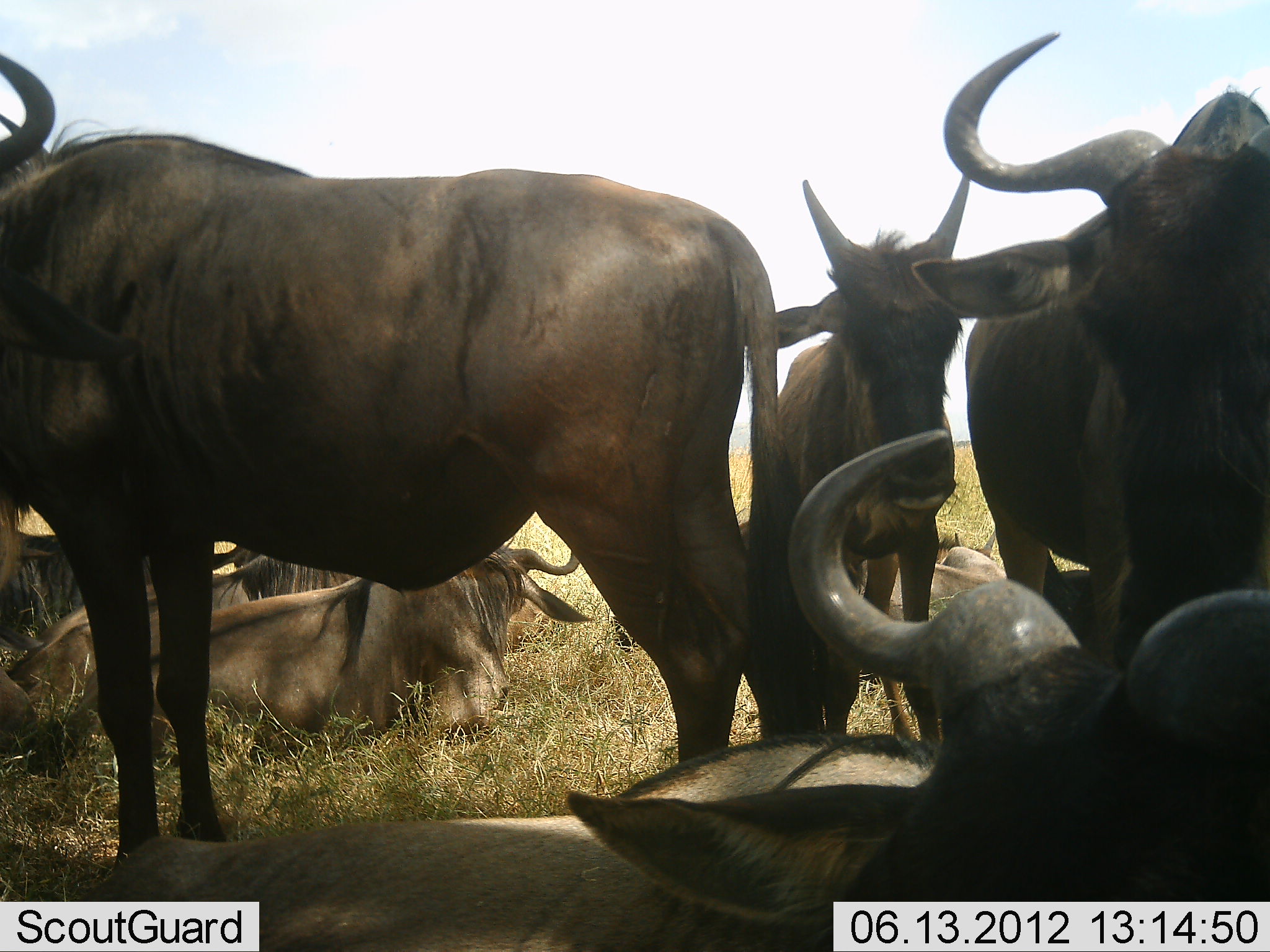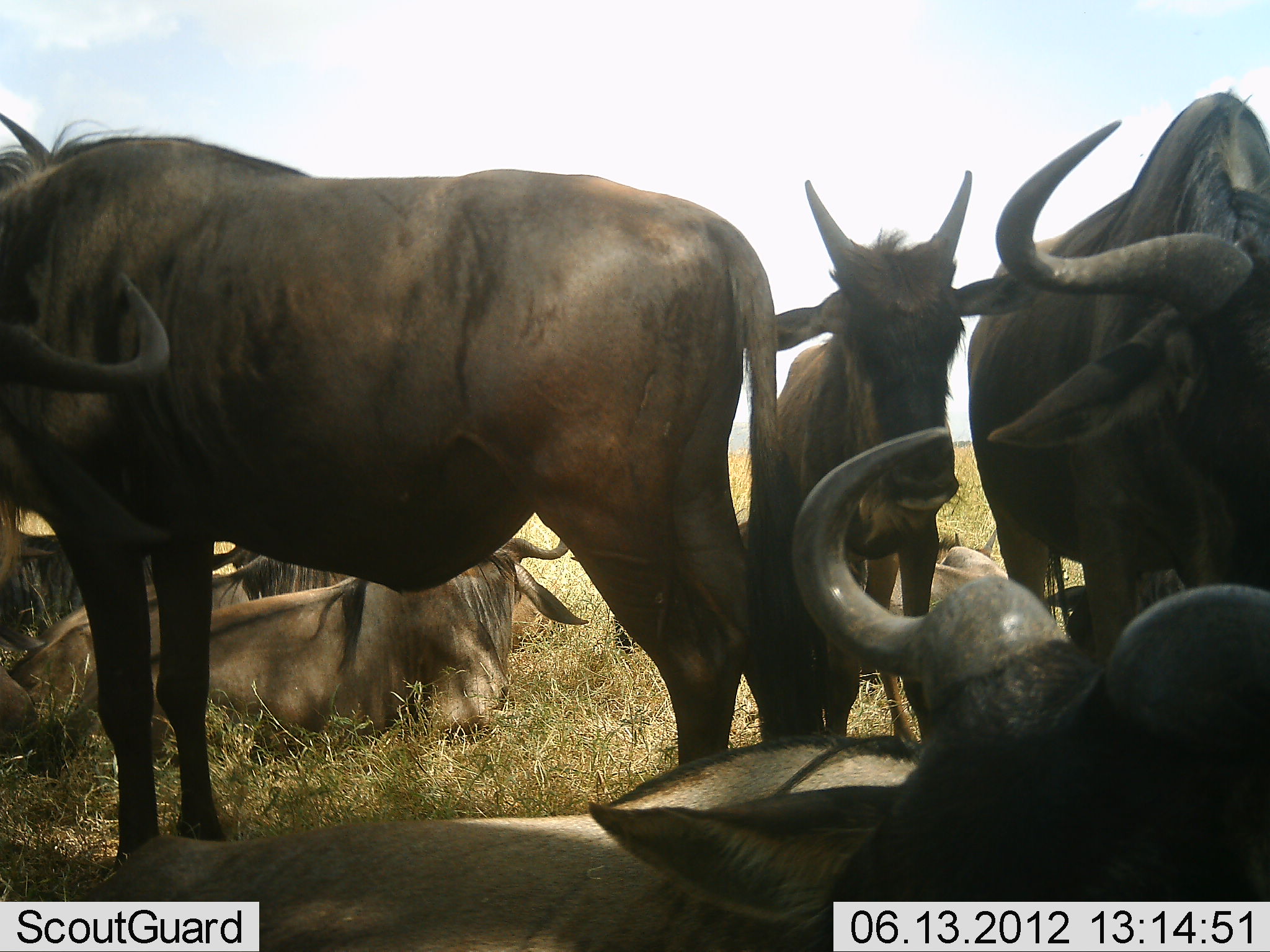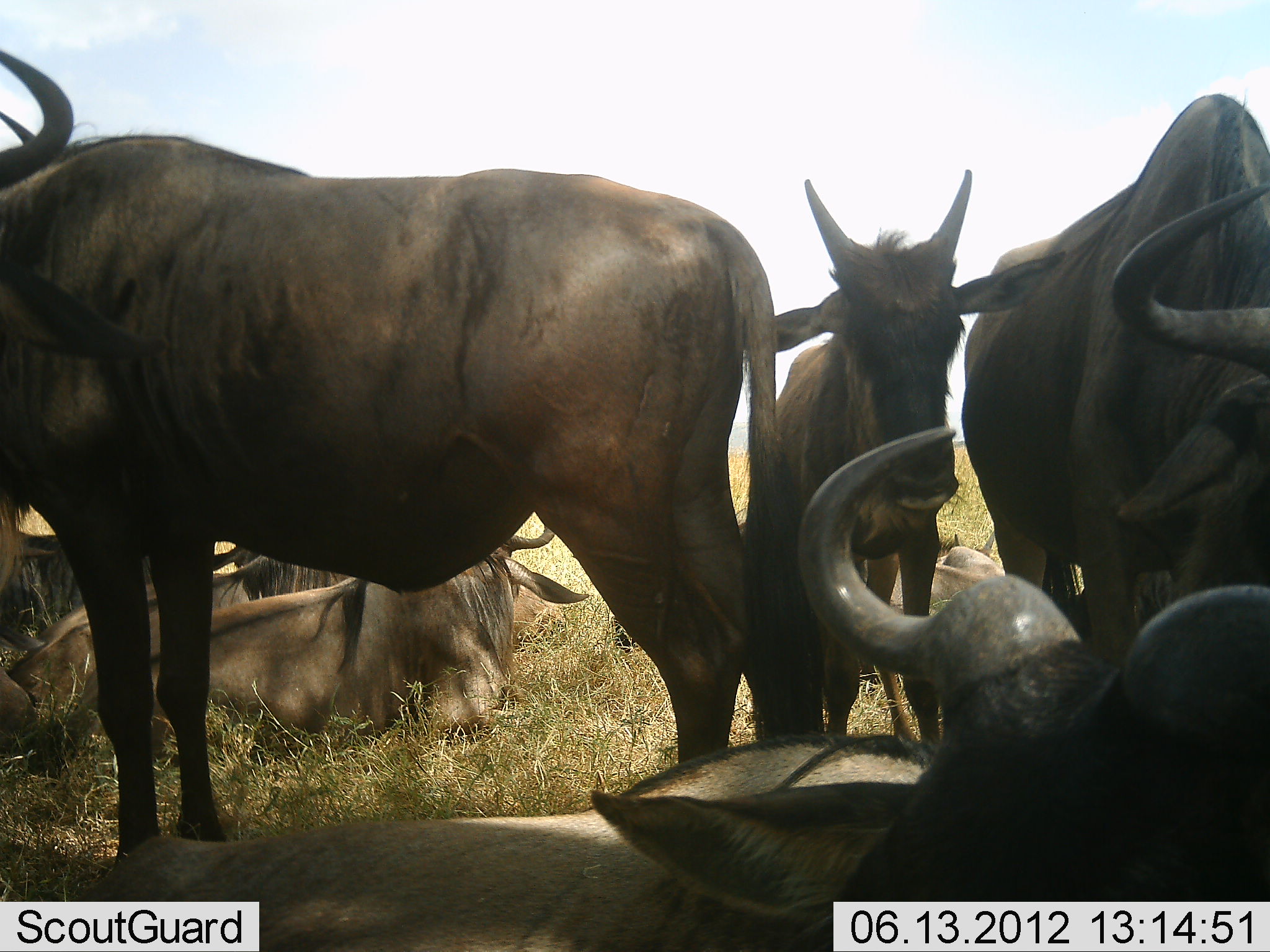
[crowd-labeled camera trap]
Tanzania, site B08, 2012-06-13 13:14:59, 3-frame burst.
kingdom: Animalia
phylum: Chordata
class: Mammalia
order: Artiodactyla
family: Bovidae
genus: Connochaetes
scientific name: Connochaetes taurinus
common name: blue wildebeest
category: wildebeest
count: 7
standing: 55%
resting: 82%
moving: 9%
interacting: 27%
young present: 45%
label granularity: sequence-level